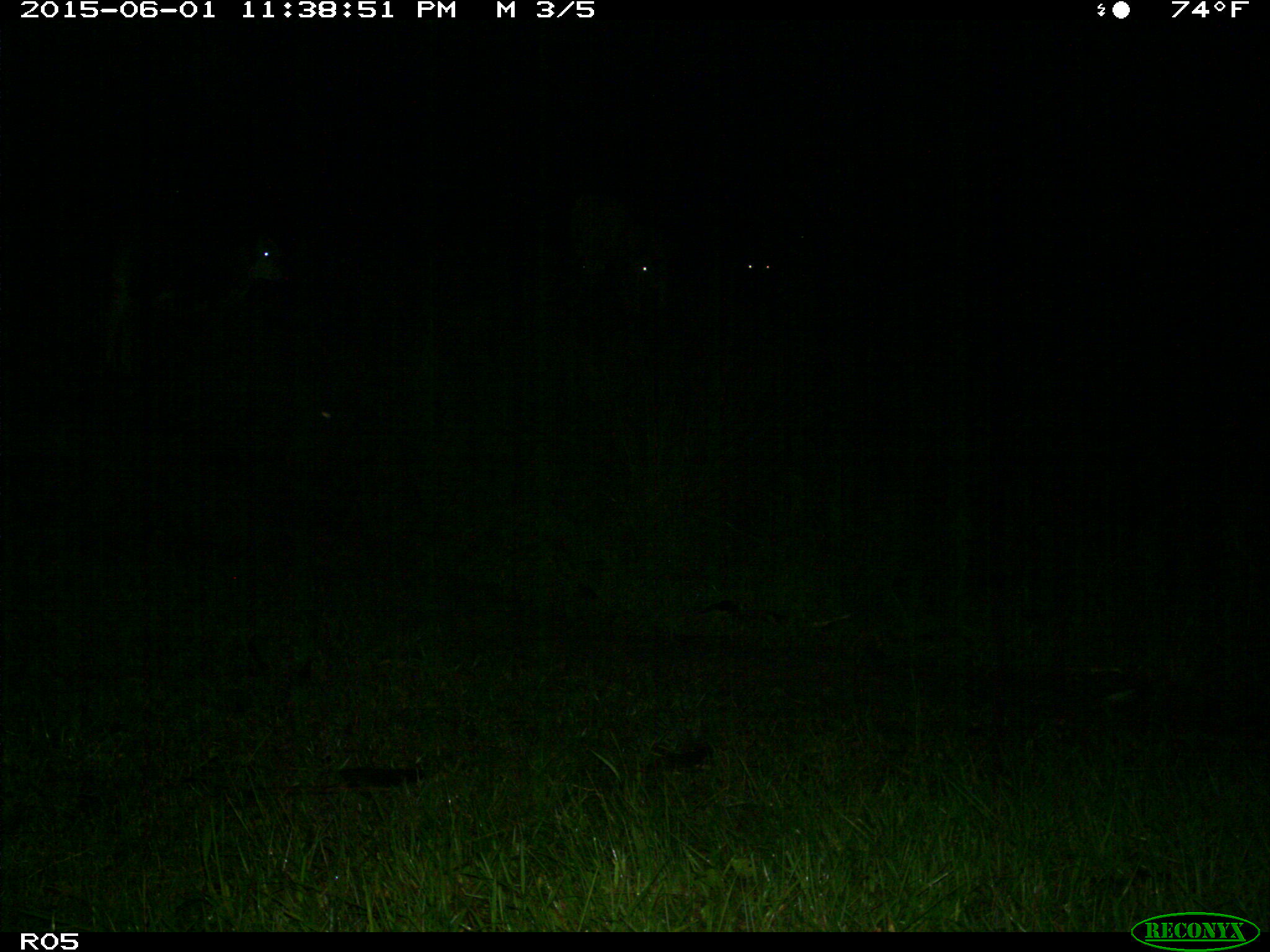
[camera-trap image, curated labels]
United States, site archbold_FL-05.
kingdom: Animalia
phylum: Chordata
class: Mammalia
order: Artiodactyla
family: Bovidae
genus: Bos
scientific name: Bos taurus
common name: domestic cow